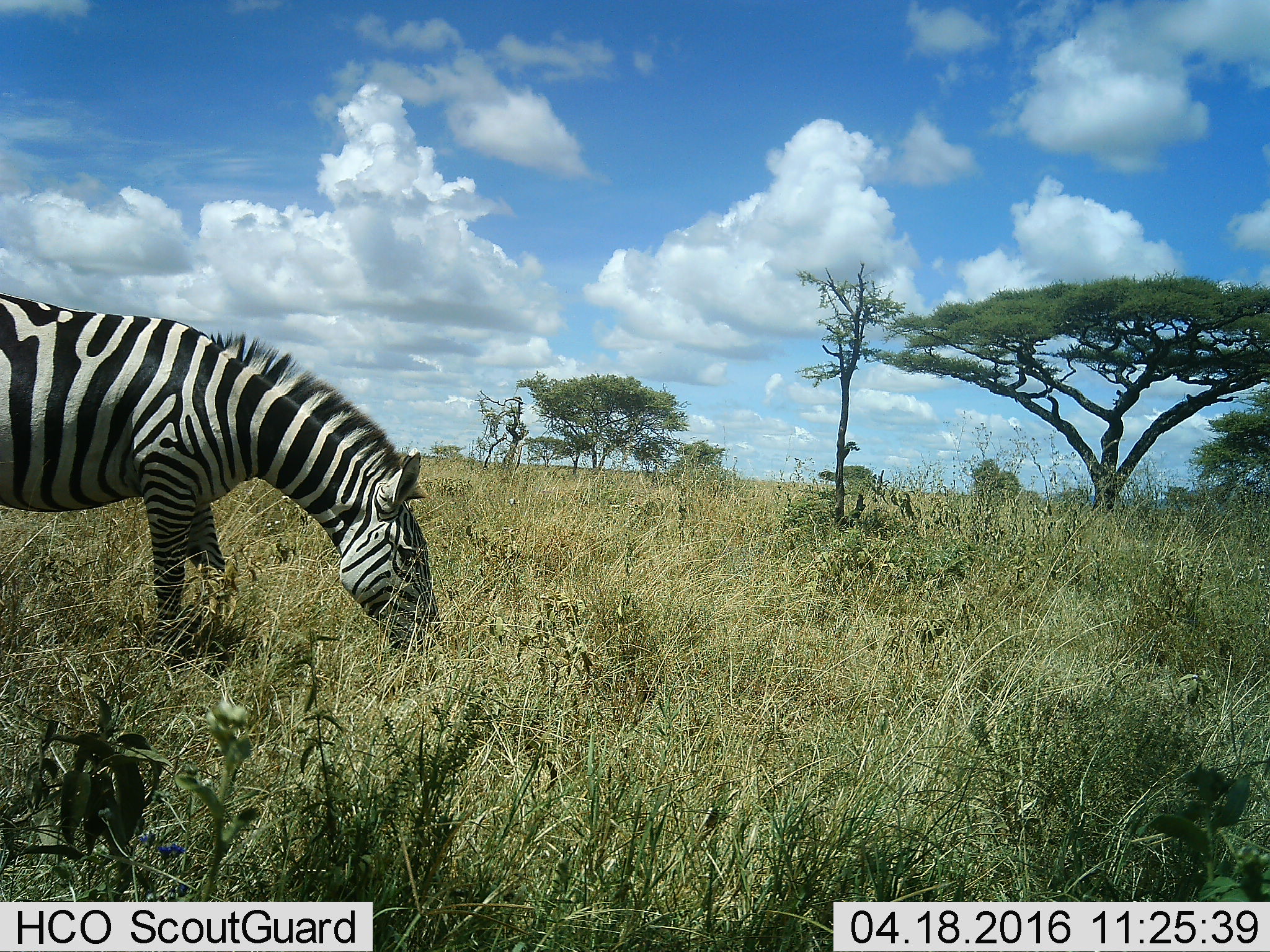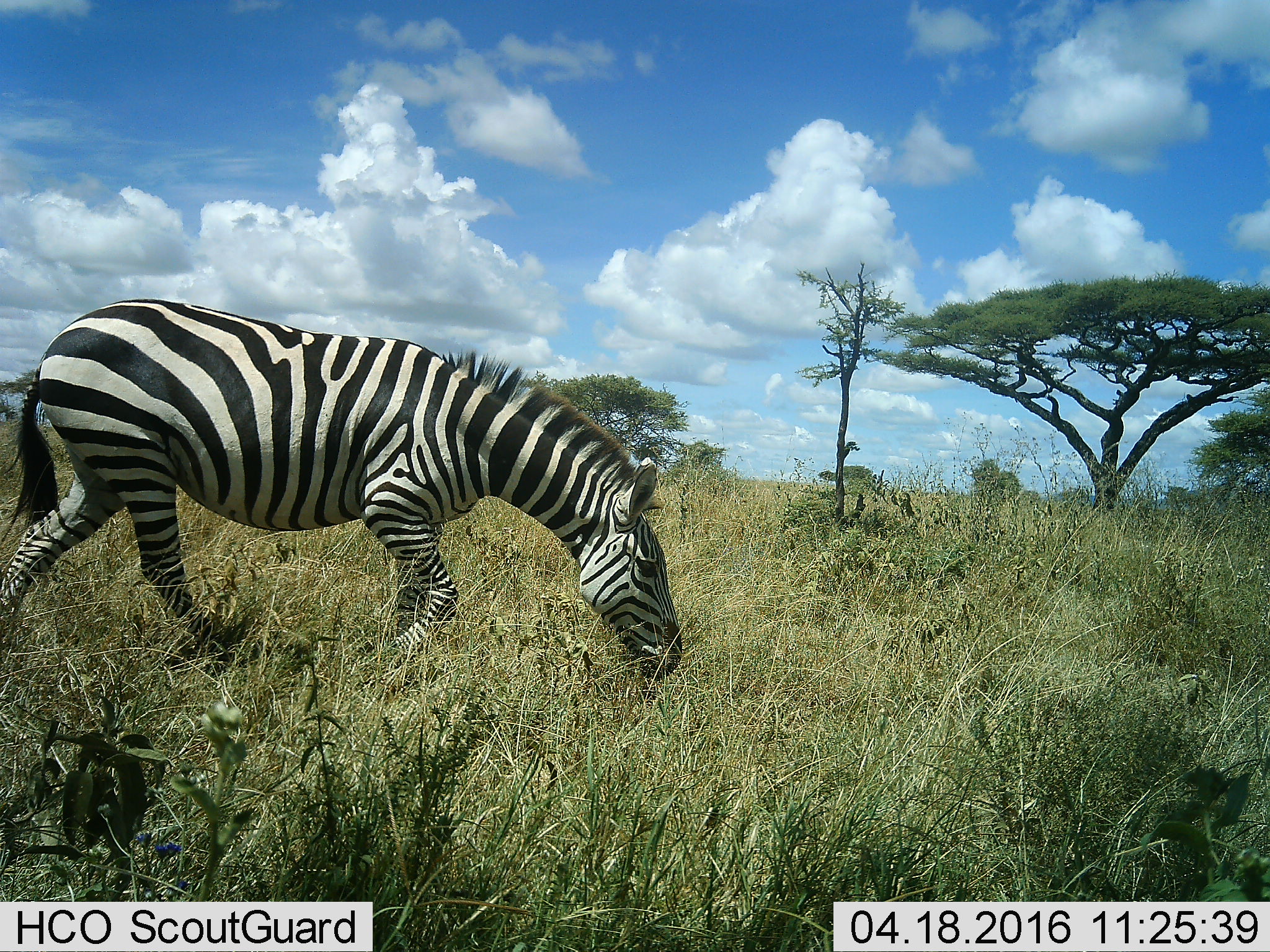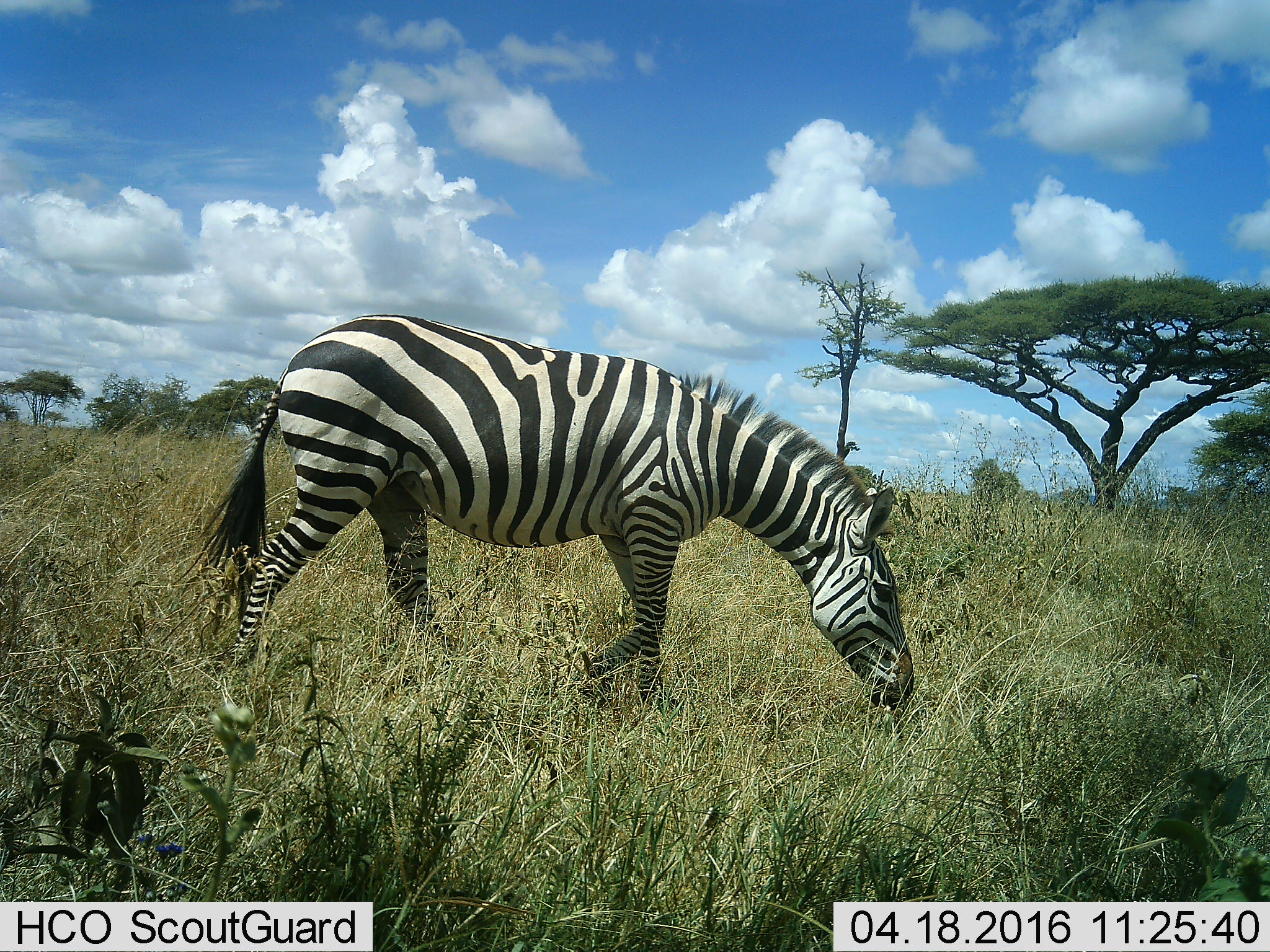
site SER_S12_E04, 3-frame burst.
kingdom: Animalia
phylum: Chordata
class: Mammalia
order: Perissodactyla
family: Equidae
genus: Equus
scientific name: Equus quagga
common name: plains zebra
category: zebraplains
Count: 1.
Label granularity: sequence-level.